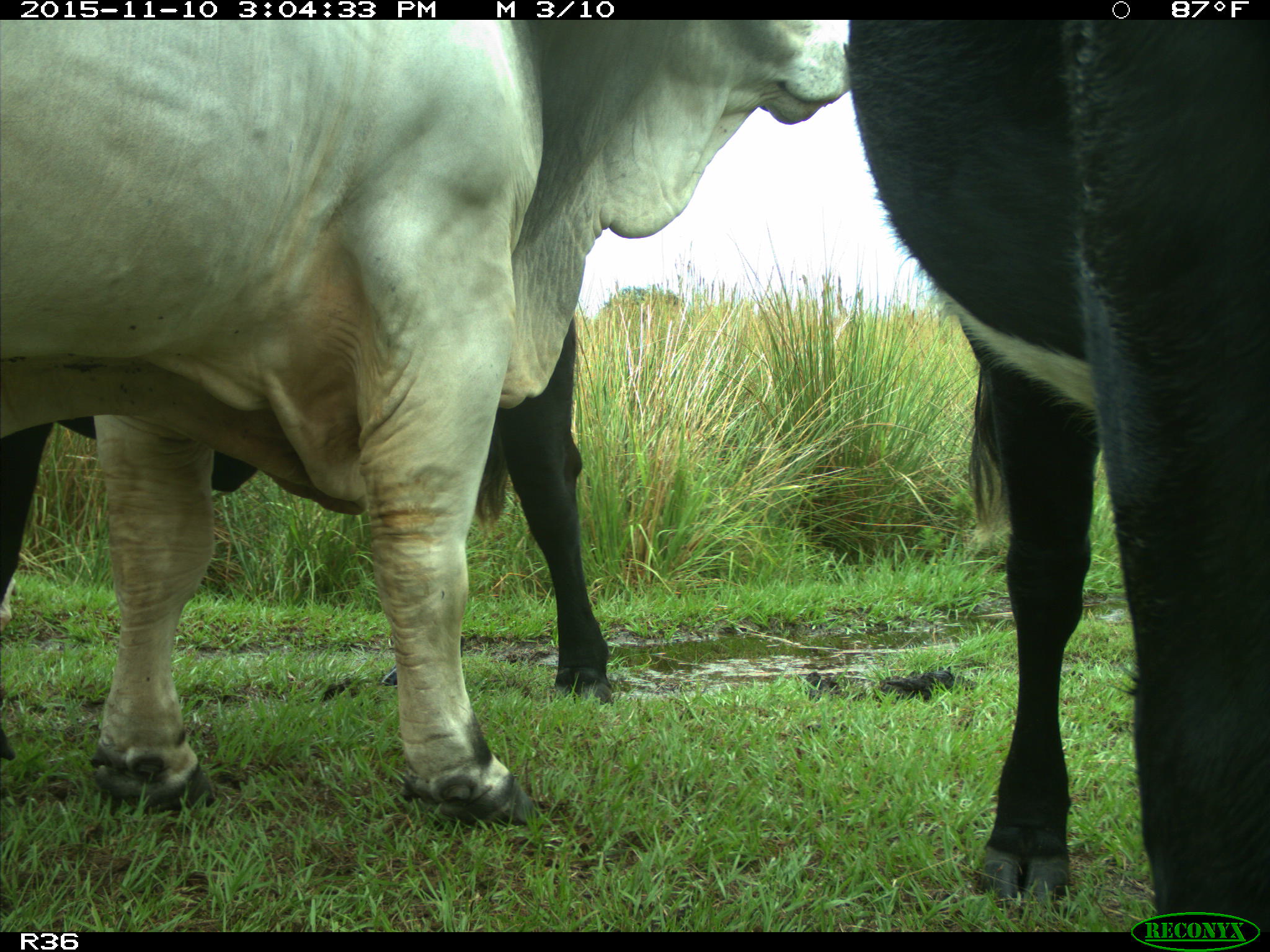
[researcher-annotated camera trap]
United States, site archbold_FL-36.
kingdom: Animalia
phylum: Chordata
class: Mammalia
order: Artiodactyla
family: Bovidae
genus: Bos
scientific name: Bos taurus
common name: domestic cow